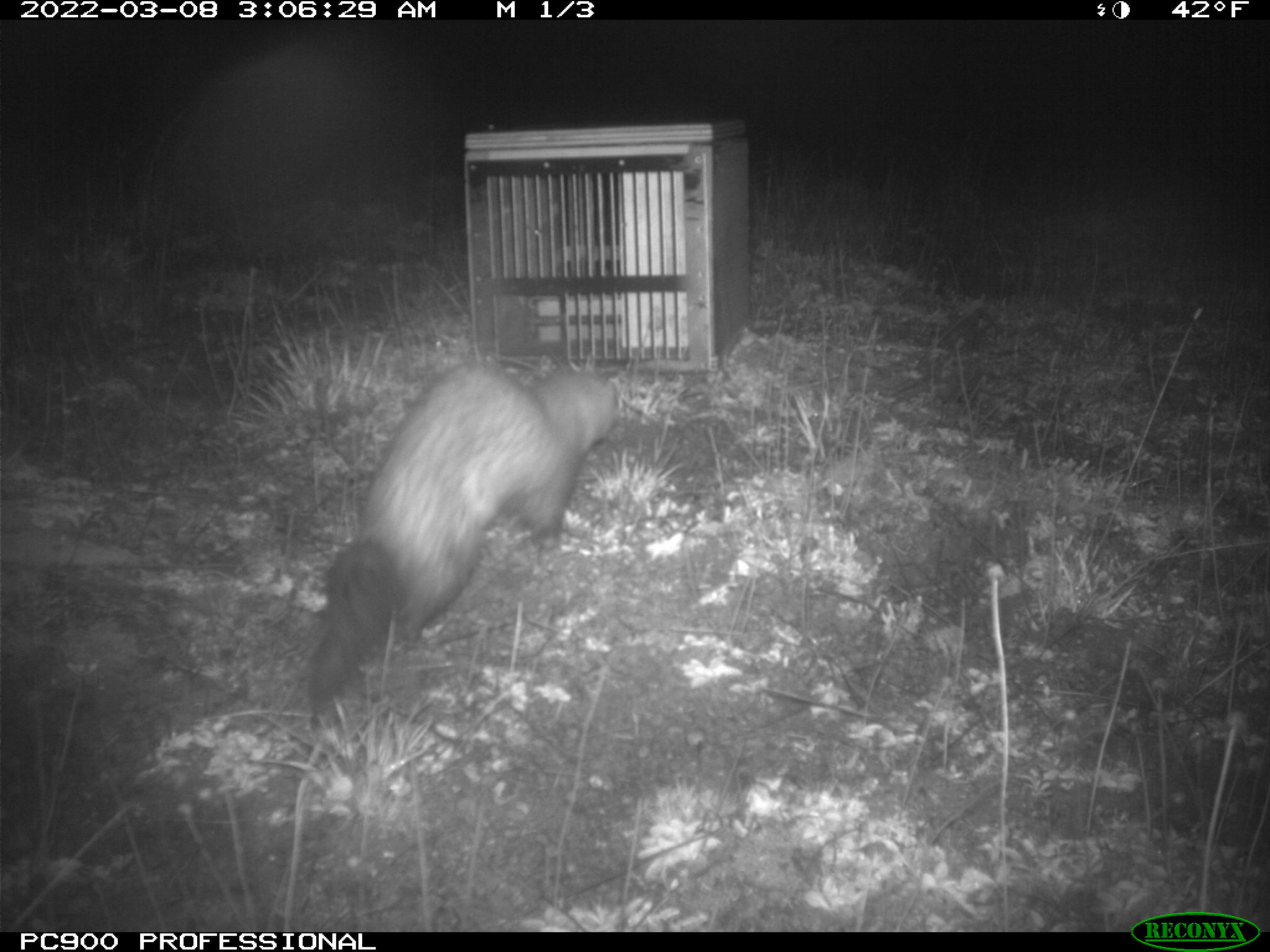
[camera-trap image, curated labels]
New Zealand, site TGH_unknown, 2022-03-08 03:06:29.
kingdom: Animalia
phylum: Chordata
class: Mammalia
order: Carnivora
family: Mustelidae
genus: Mustela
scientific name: Mustela furo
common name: ferret